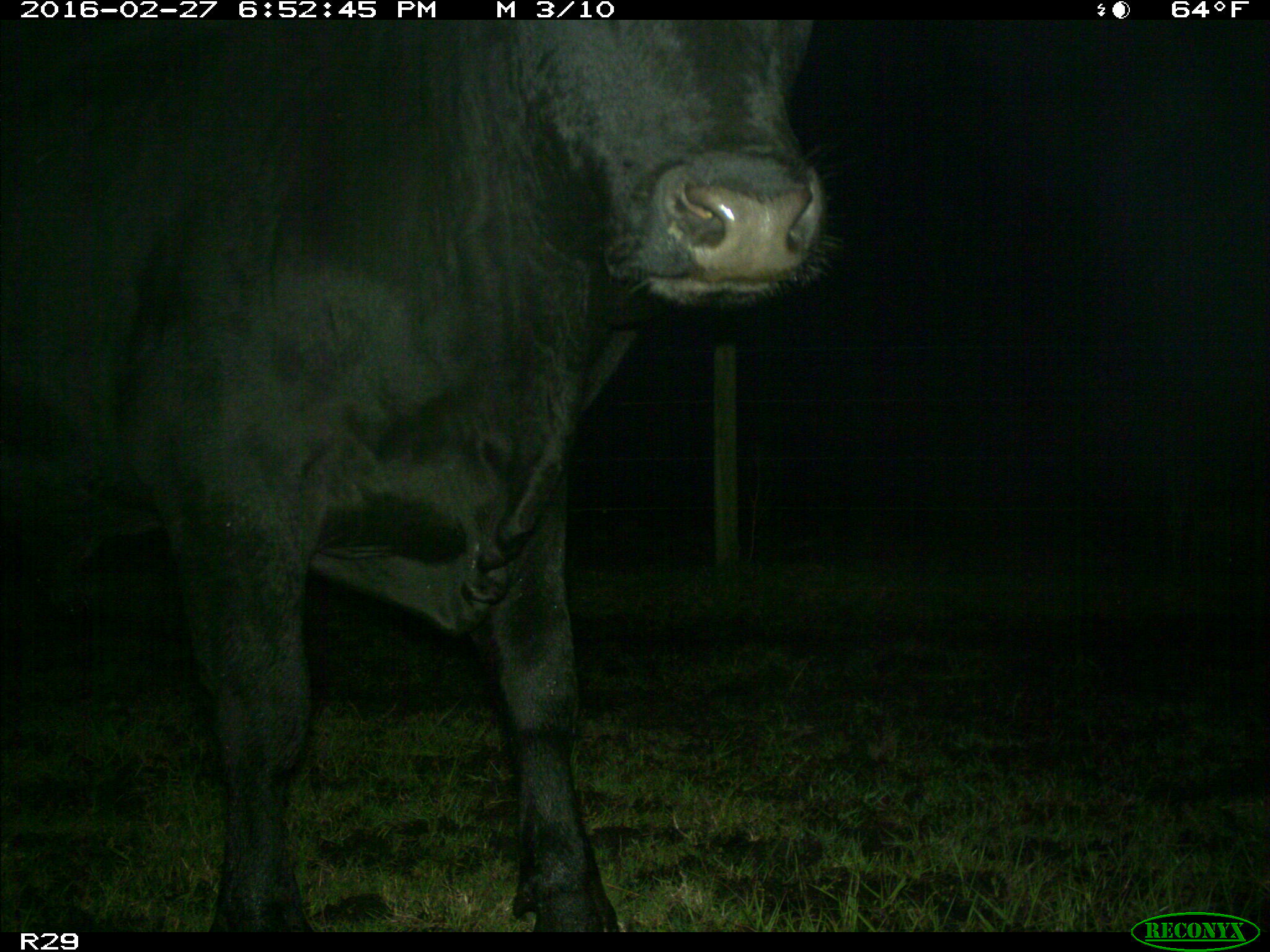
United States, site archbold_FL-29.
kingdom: Animalia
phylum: Chordata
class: Mammalia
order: Artiodactyla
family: Bovidae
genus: Bos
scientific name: Bos taurus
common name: domestic cow